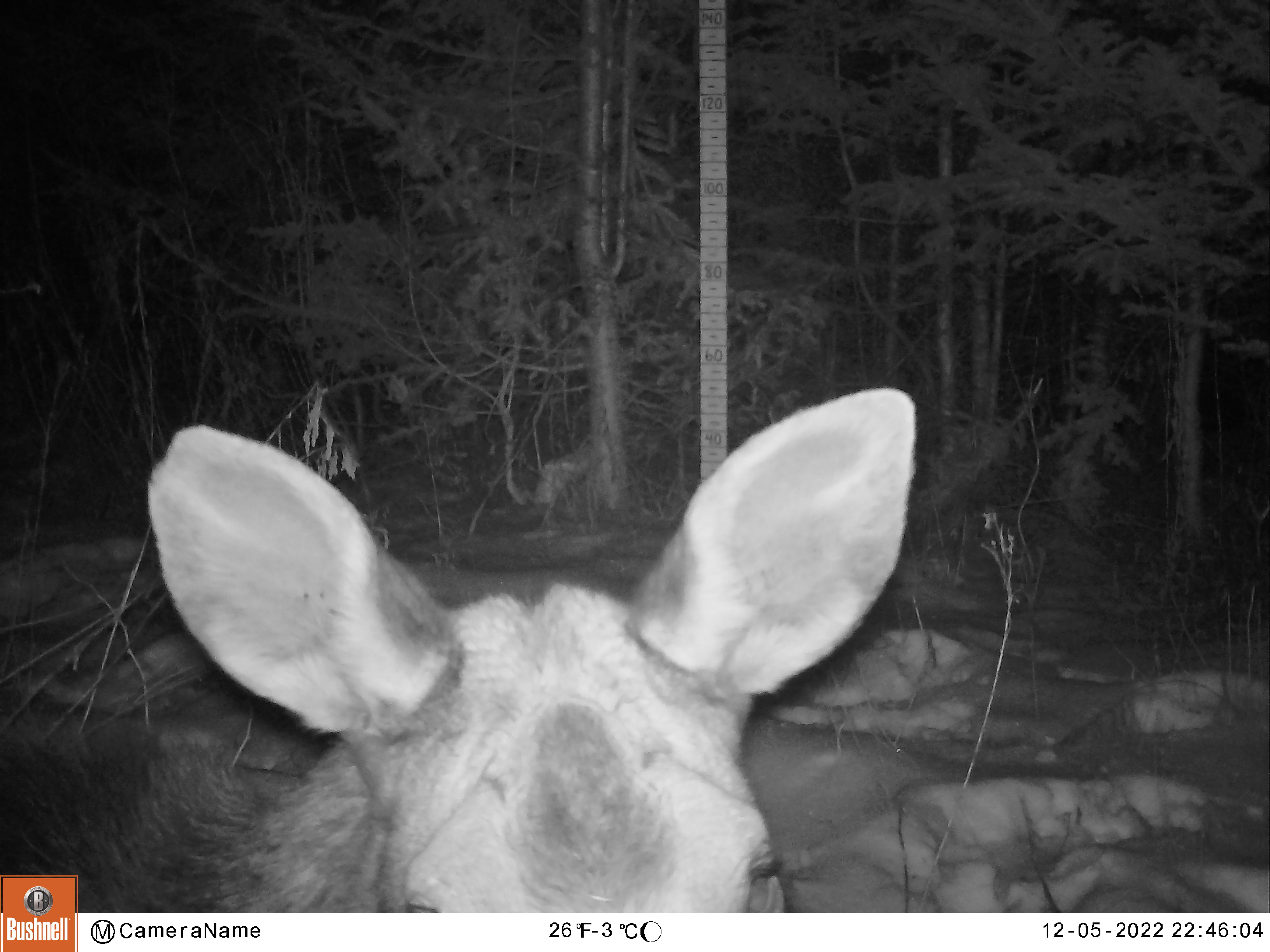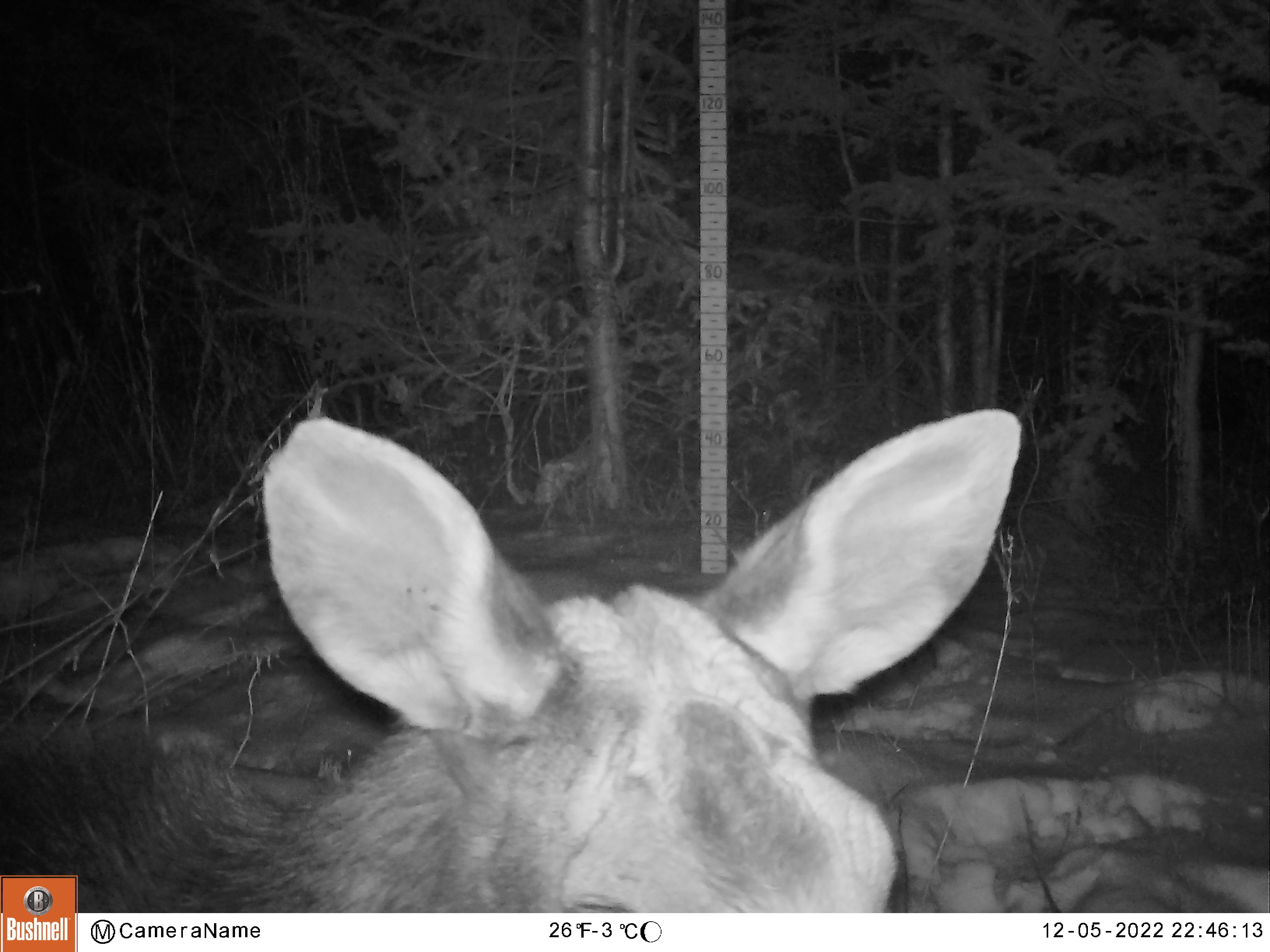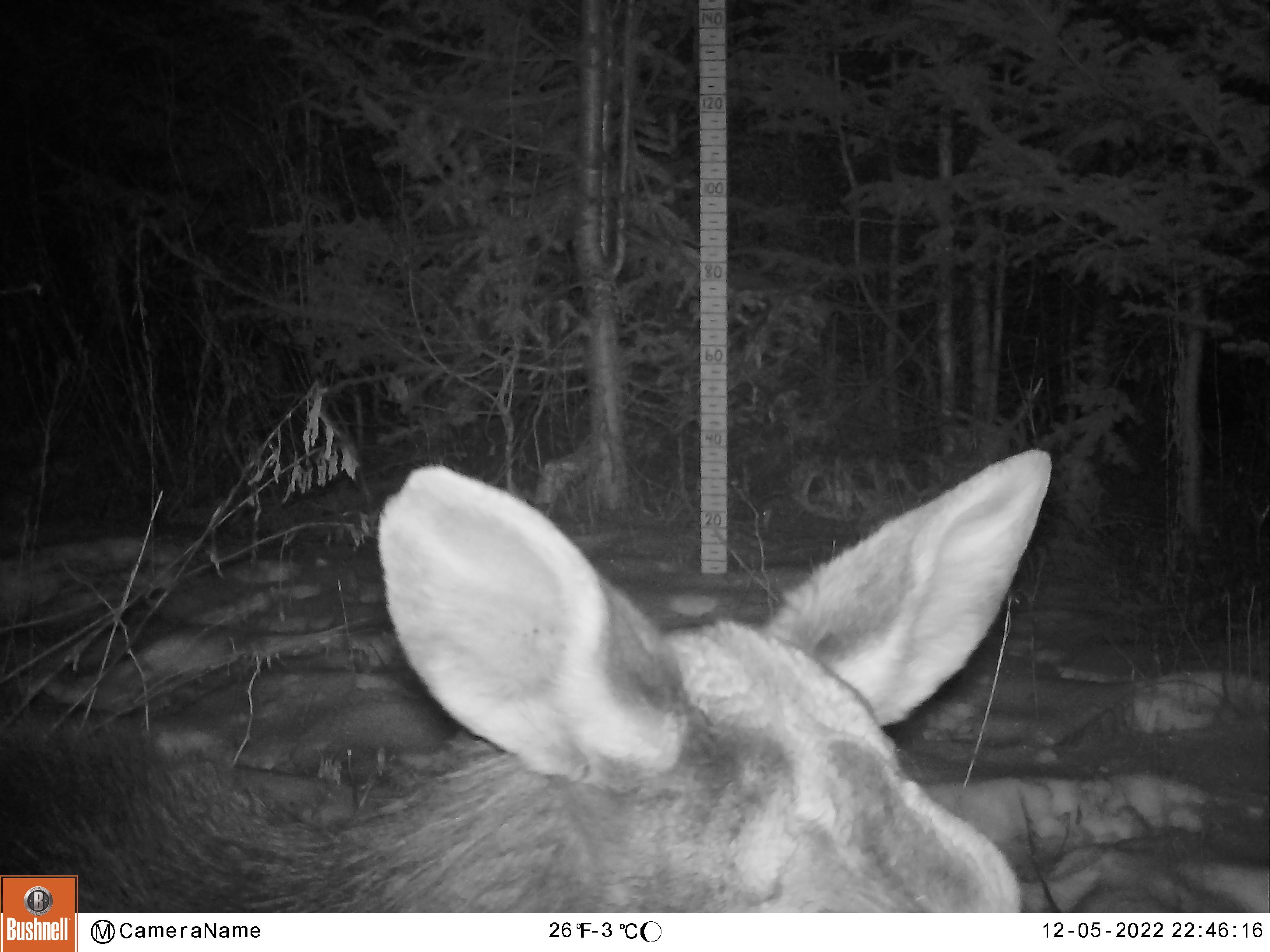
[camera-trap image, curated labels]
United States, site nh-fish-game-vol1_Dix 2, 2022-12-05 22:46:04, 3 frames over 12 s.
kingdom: Animalia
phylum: Chordata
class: Mammalia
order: Artiodactyla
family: Cervidae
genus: Alces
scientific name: Alces alces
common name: moose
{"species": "moose (Alces alces)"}